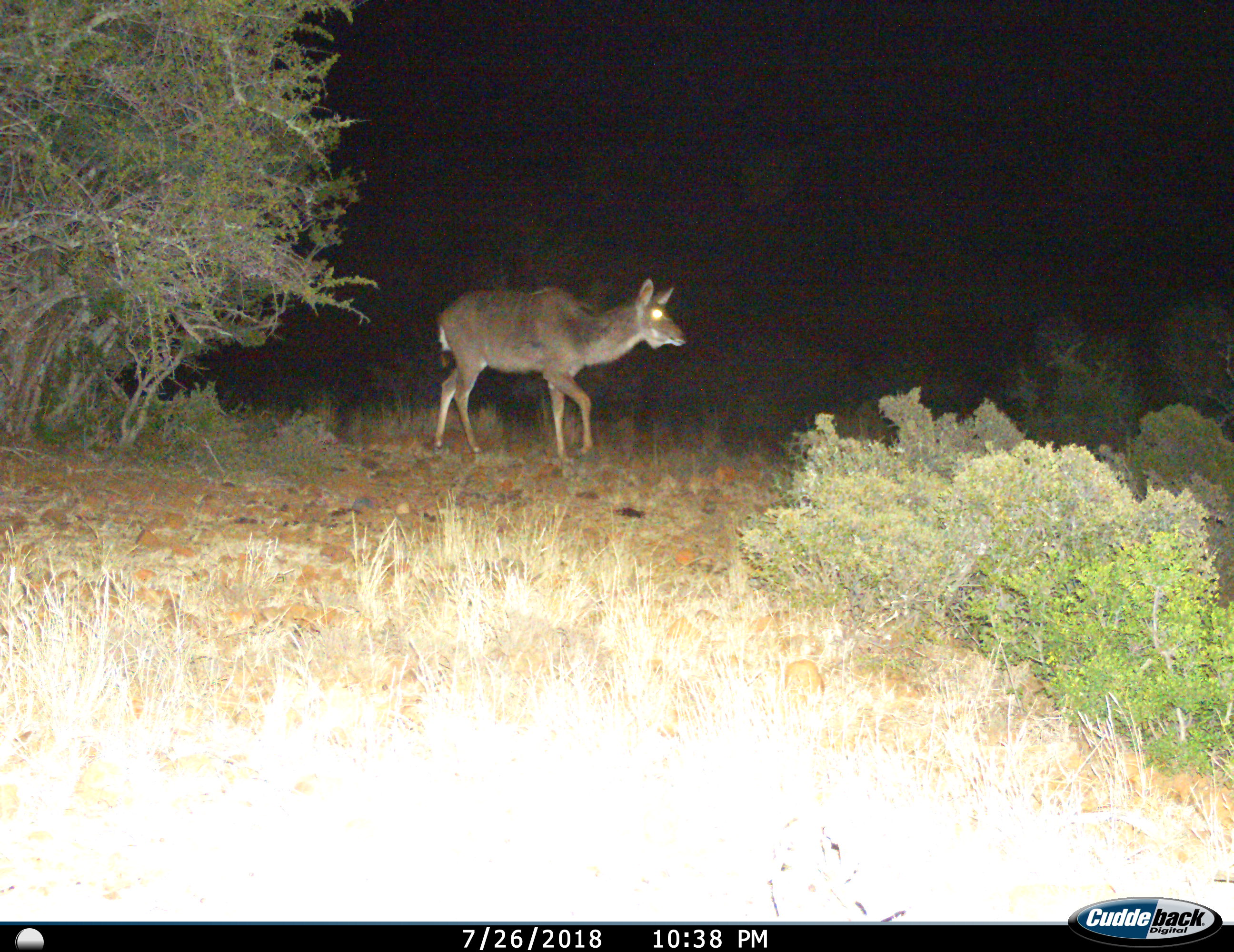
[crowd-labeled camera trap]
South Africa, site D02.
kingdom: Animalia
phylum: Chordata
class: Mammalia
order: Artiodactyla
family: Bovidae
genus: Tragelaphus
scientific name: Tragelaphus strepsiceros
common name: greater kudu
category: kudu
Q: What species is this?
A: Kudu (greater kudu) (Tragelaphus strepsiceros).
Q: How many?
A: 1.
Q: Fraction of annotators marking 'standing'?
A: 12%.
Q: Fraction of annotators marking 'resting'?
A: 0%.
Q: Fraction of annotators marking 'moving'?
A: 88%.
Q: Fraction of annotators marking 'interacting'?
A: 0%.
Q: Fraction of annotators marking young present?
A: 0%.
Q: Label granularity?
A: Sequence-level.